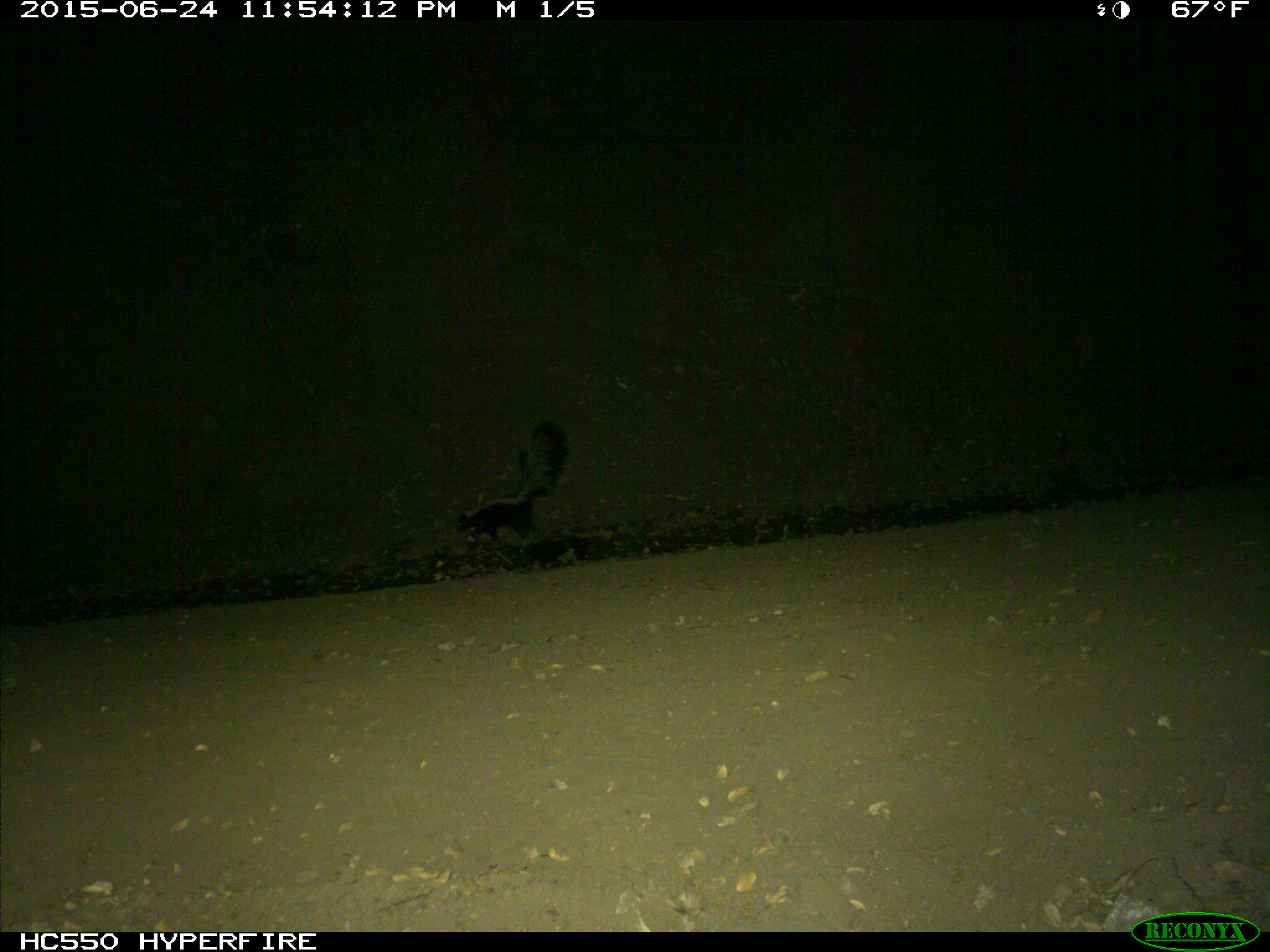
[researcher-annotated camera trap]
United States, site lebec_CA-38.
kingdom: Animalia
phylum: Chordata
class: Mammalia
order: Carnivora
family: Mephitidae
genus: Mephitis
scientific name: Mephitis mephitis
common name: striped skunk